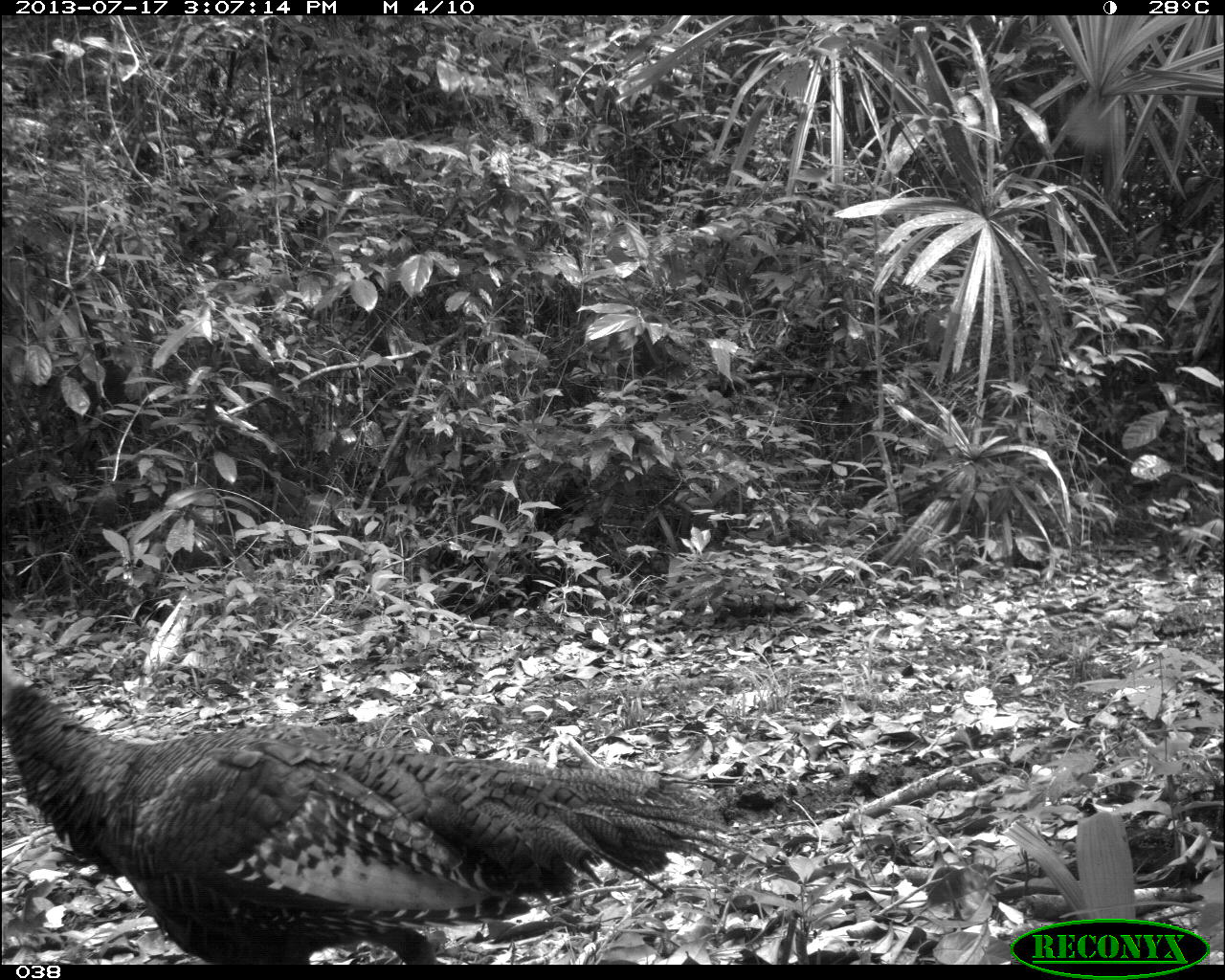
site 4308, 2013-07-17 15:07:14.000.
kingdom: Animalia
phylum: Chordata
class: Aves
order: Galliformes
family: Phasianidae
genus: Meleagris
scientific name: Meleagris ocellata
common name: ocellated turkey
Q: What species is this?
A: Meleagris ocellata (ocellated turkey).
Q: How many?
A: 1.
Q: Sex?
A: Male.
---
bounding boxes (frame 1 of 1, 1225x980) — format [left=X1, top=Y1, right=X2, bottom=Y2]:
meleagris ocellata: [left=0, top=659, right=775, bottom=964]